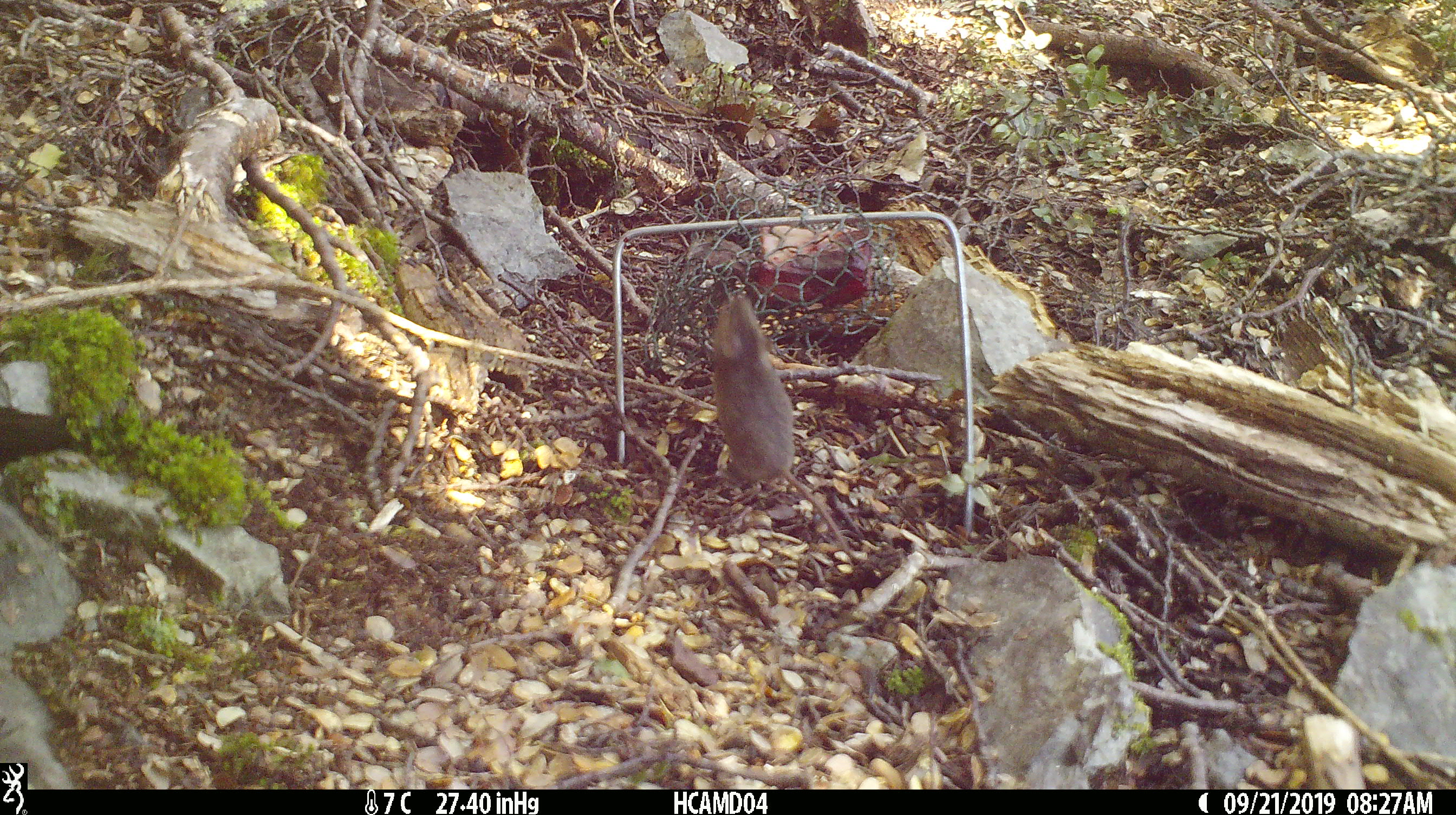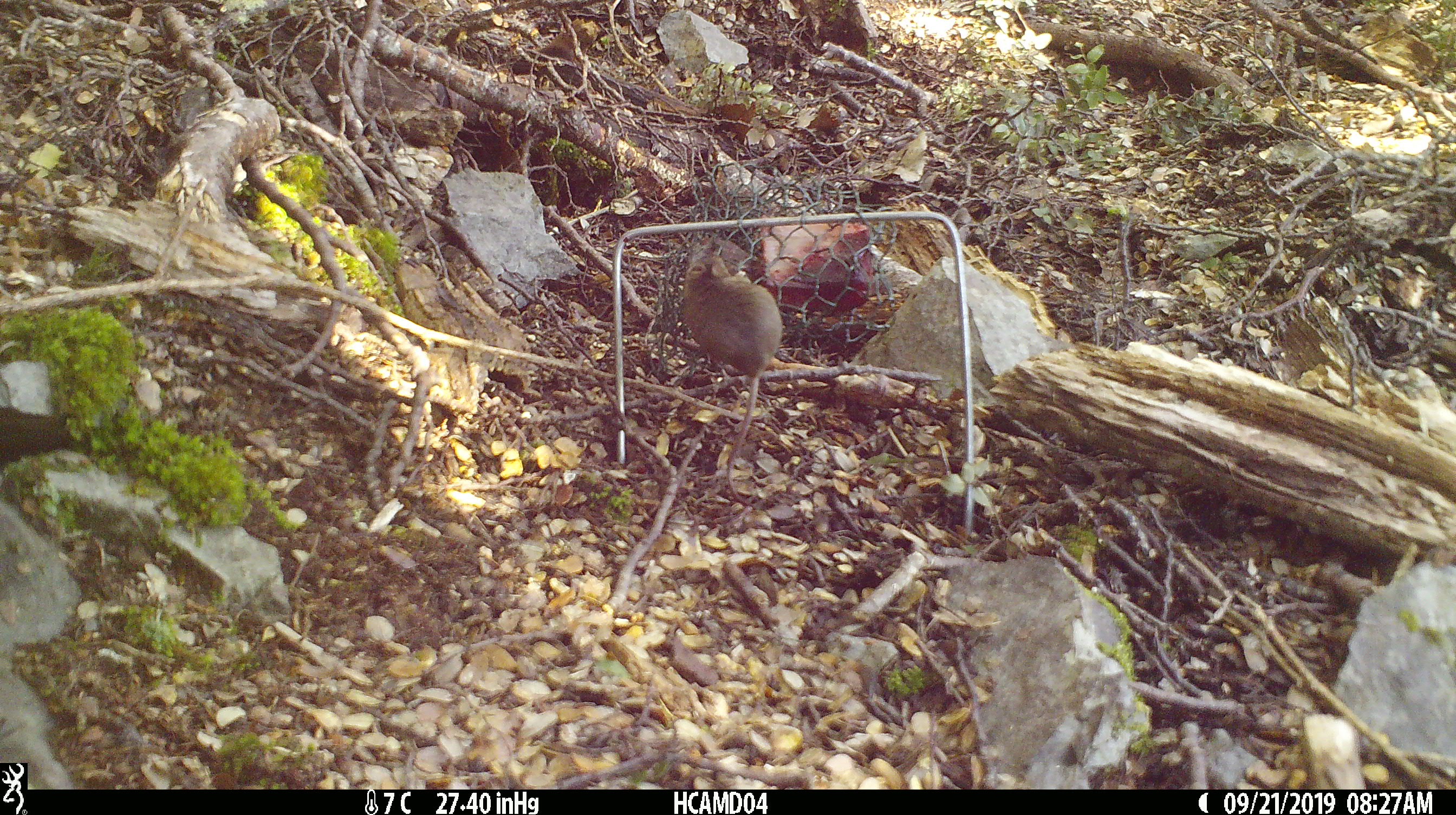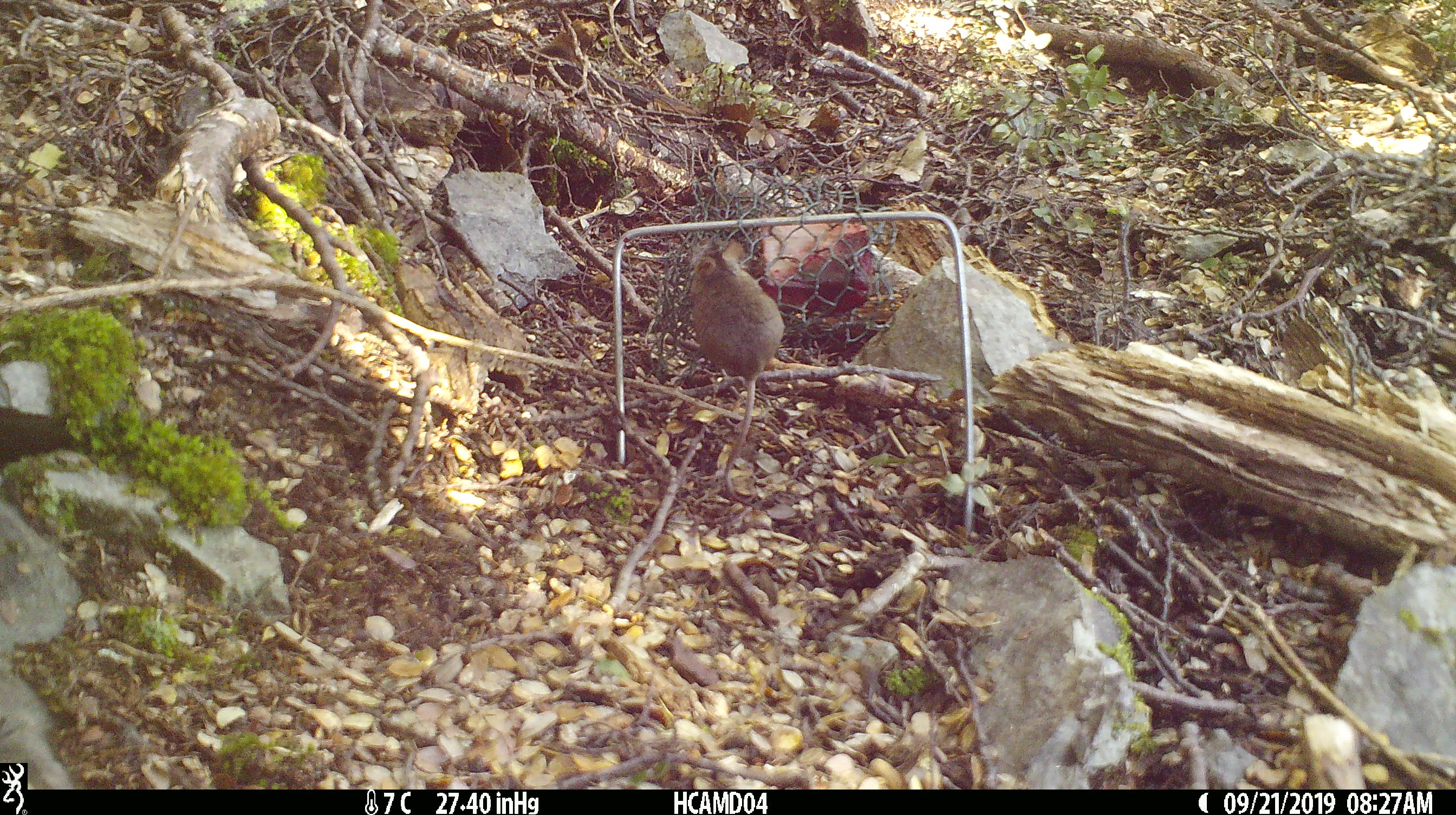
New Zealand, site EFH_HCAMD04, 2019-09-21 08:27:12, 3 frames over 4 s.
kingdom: Animalia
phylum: Chordata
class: Mammalia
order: Rodentia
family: Muridae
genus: Mus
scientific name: Mus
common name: mouse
Mouse (Mus).